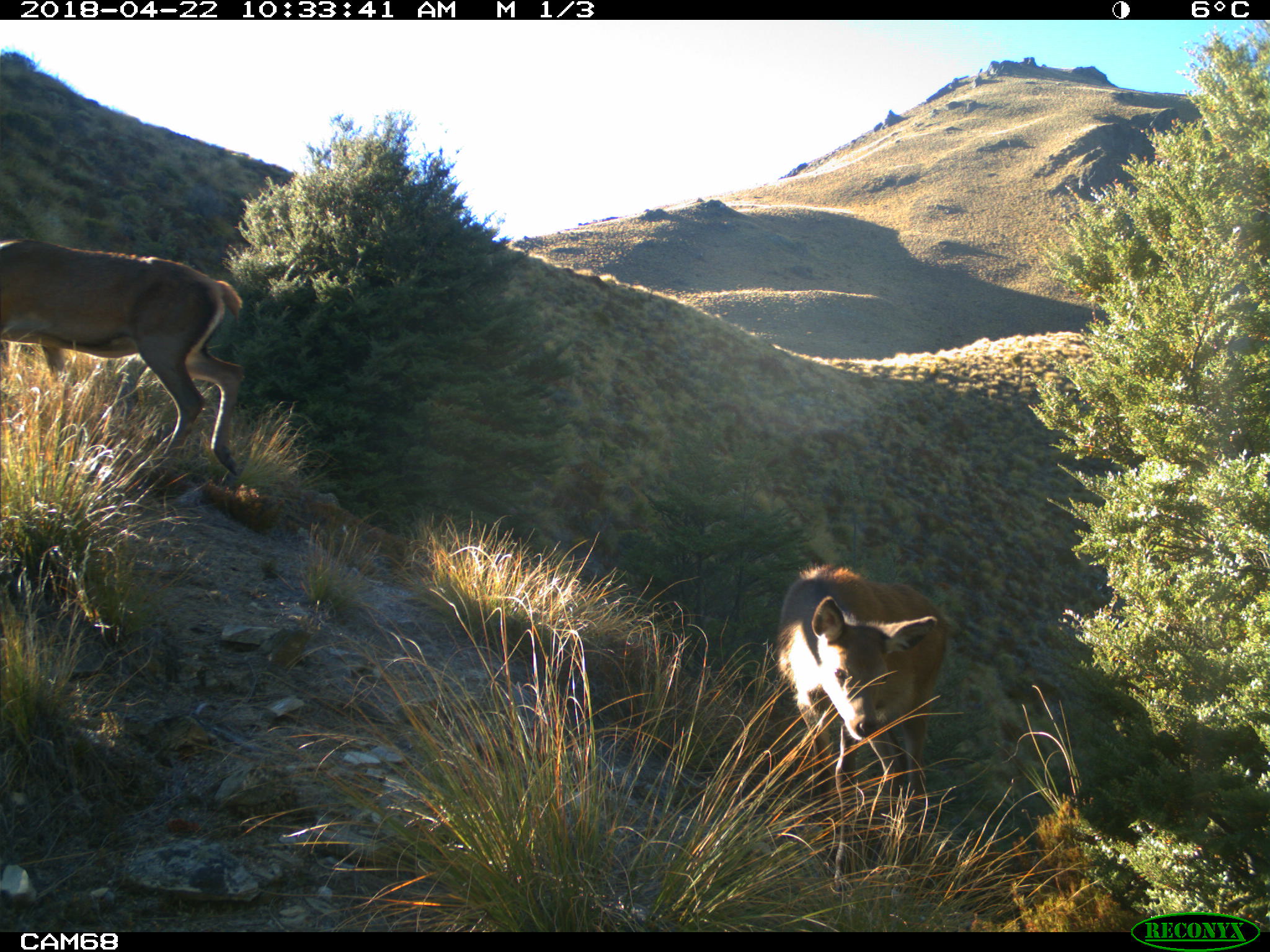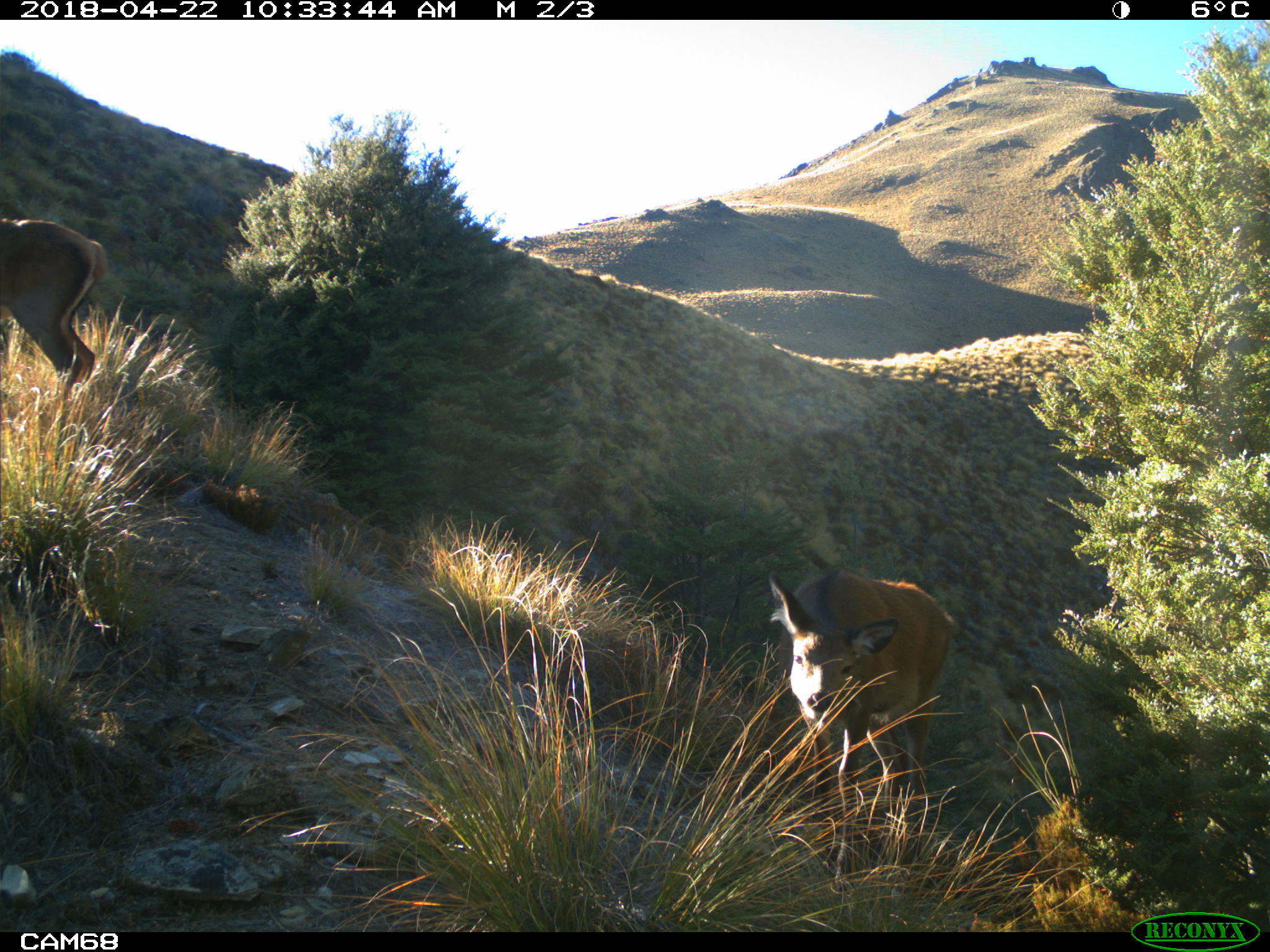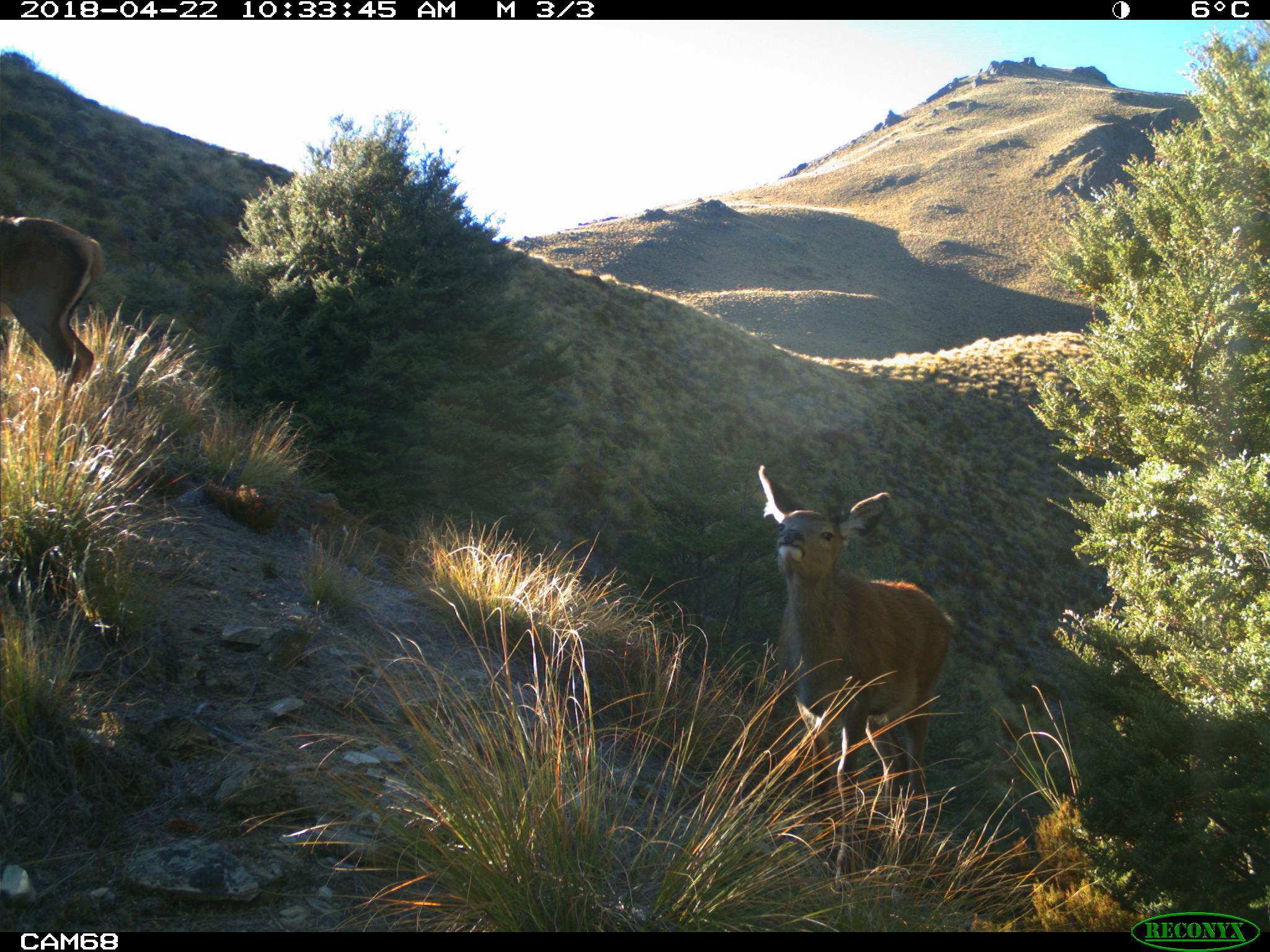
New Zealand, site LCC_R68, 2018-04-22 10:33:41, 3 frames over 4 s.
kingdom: Animalia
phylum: Chordata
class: Mammalia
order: Artiodactyla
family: Cervidae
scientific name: Cervidae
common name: deer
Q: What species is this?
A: Deer (Cervidae).